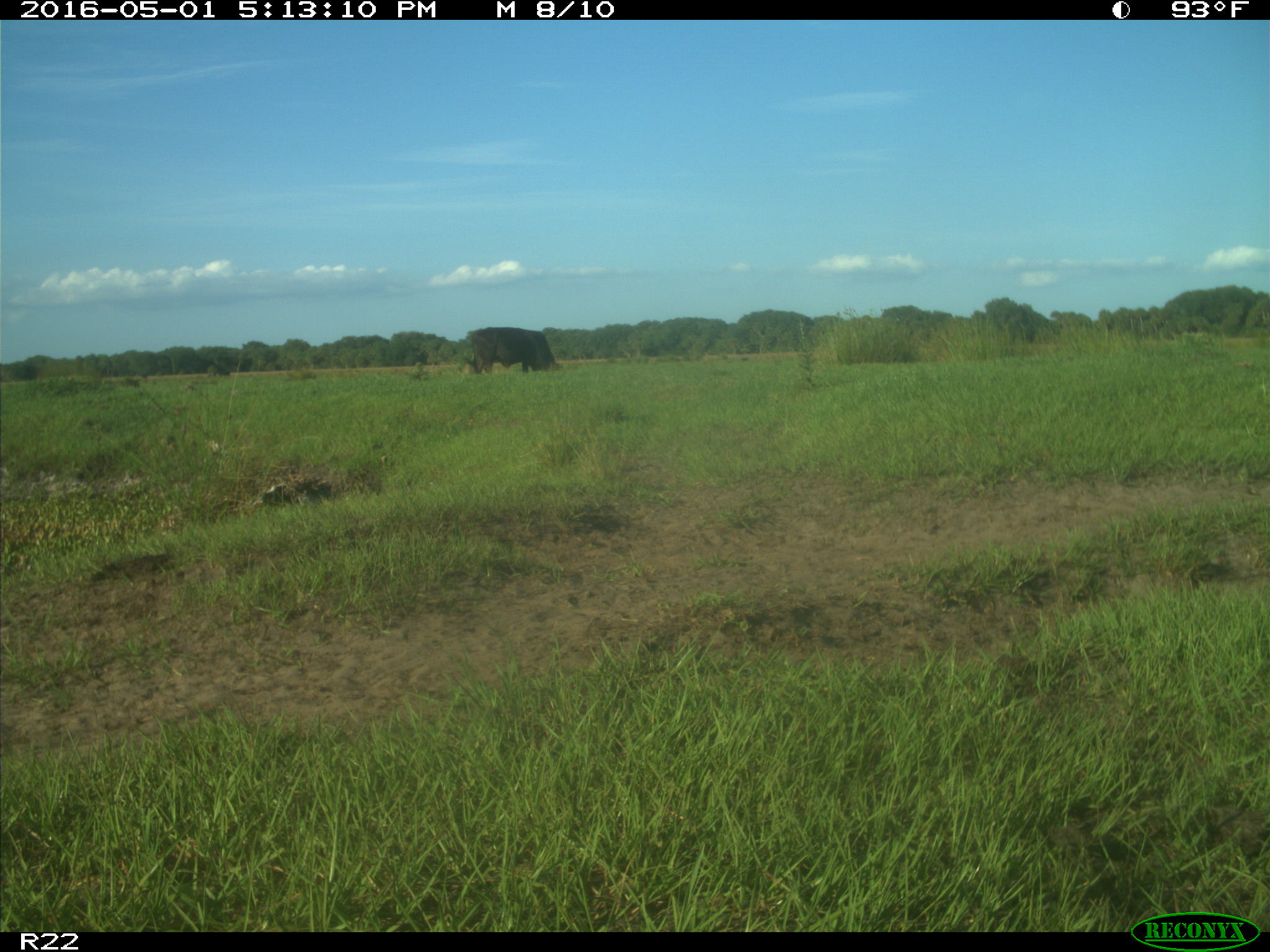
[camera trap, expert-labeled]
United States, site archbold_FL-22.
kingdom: Animalia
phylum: Chordata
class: Mammalia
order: Artiodactyla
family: Bovidae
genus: Bos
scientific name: Bos taurus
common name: domestic cow